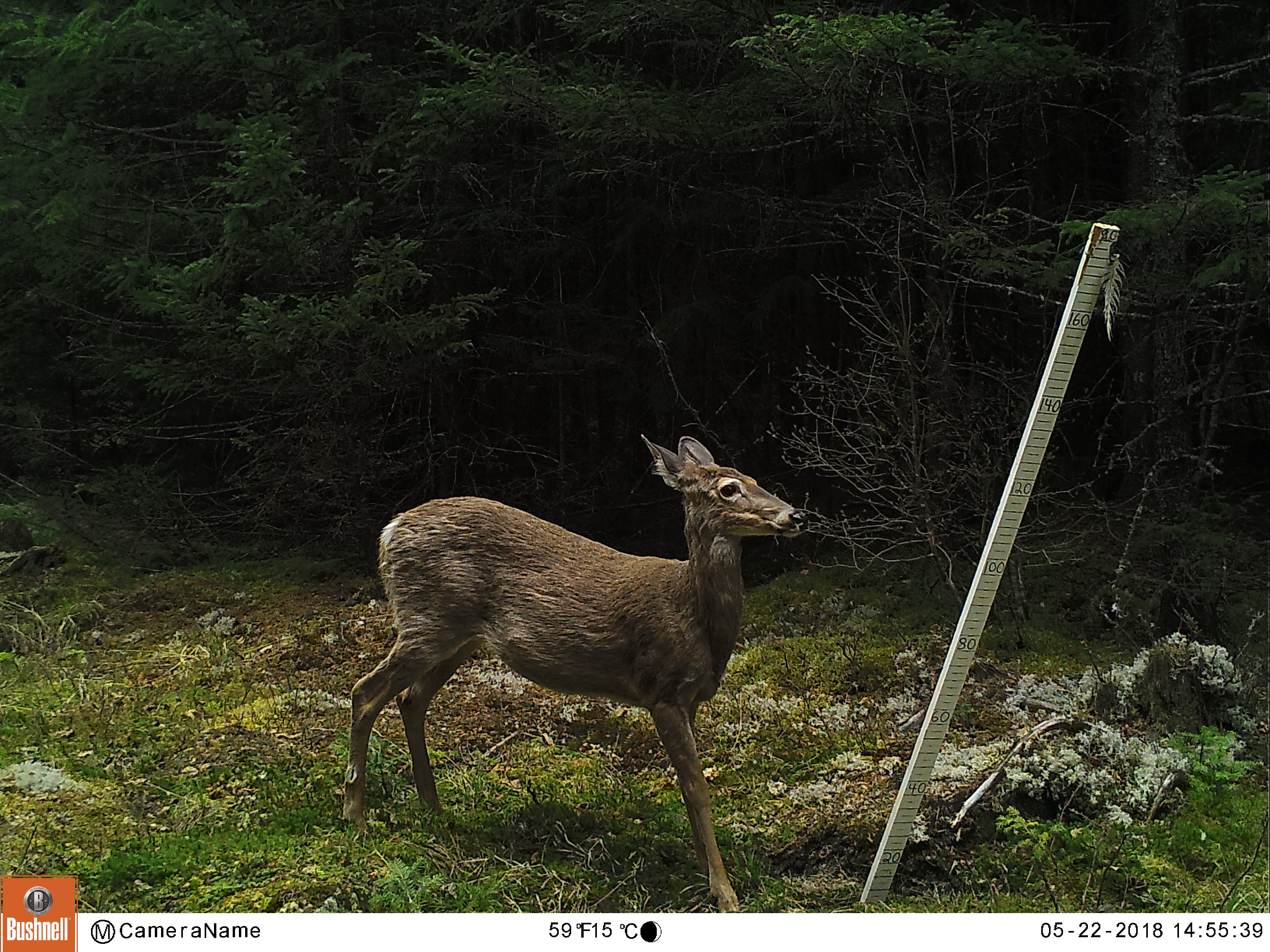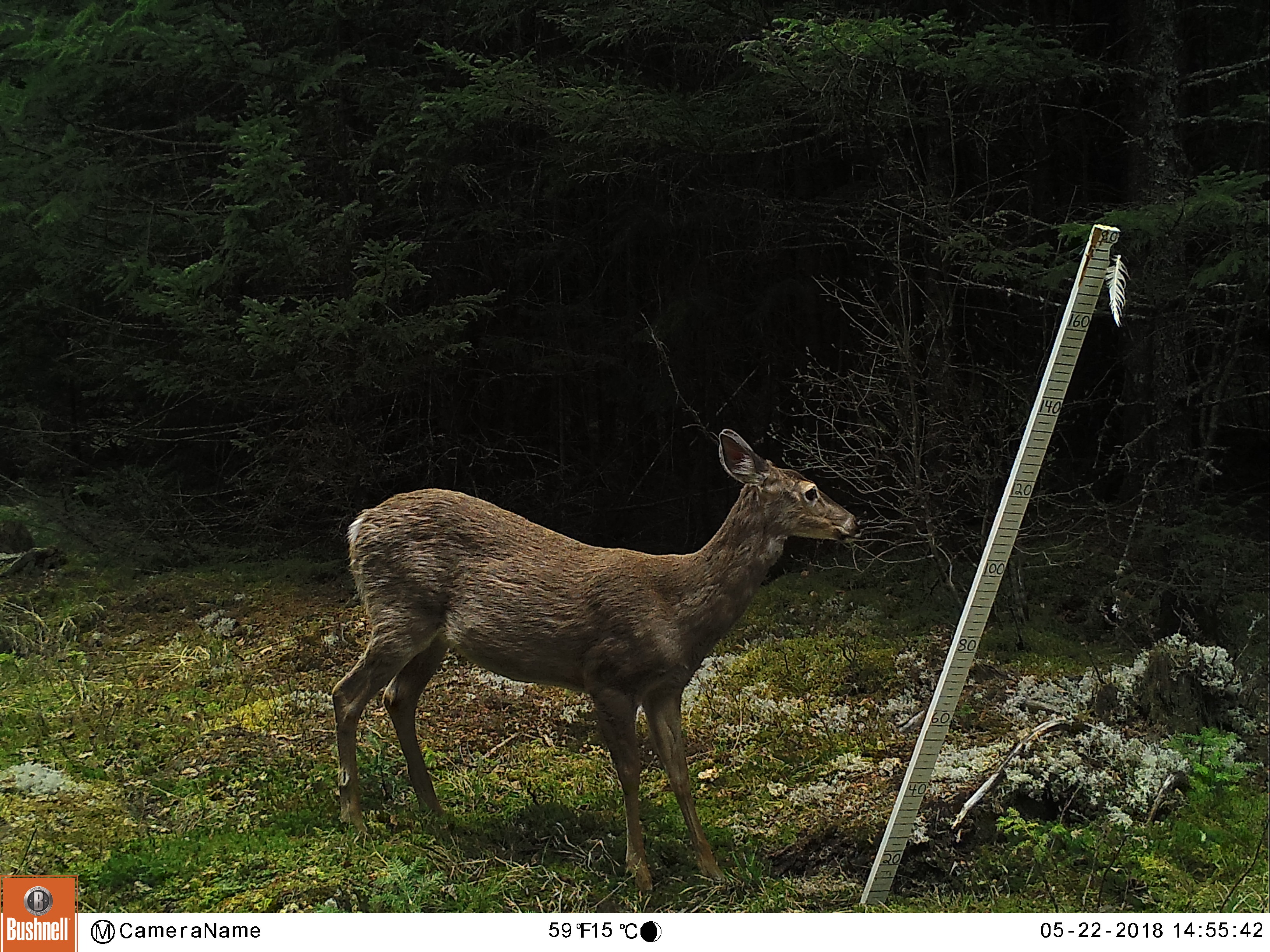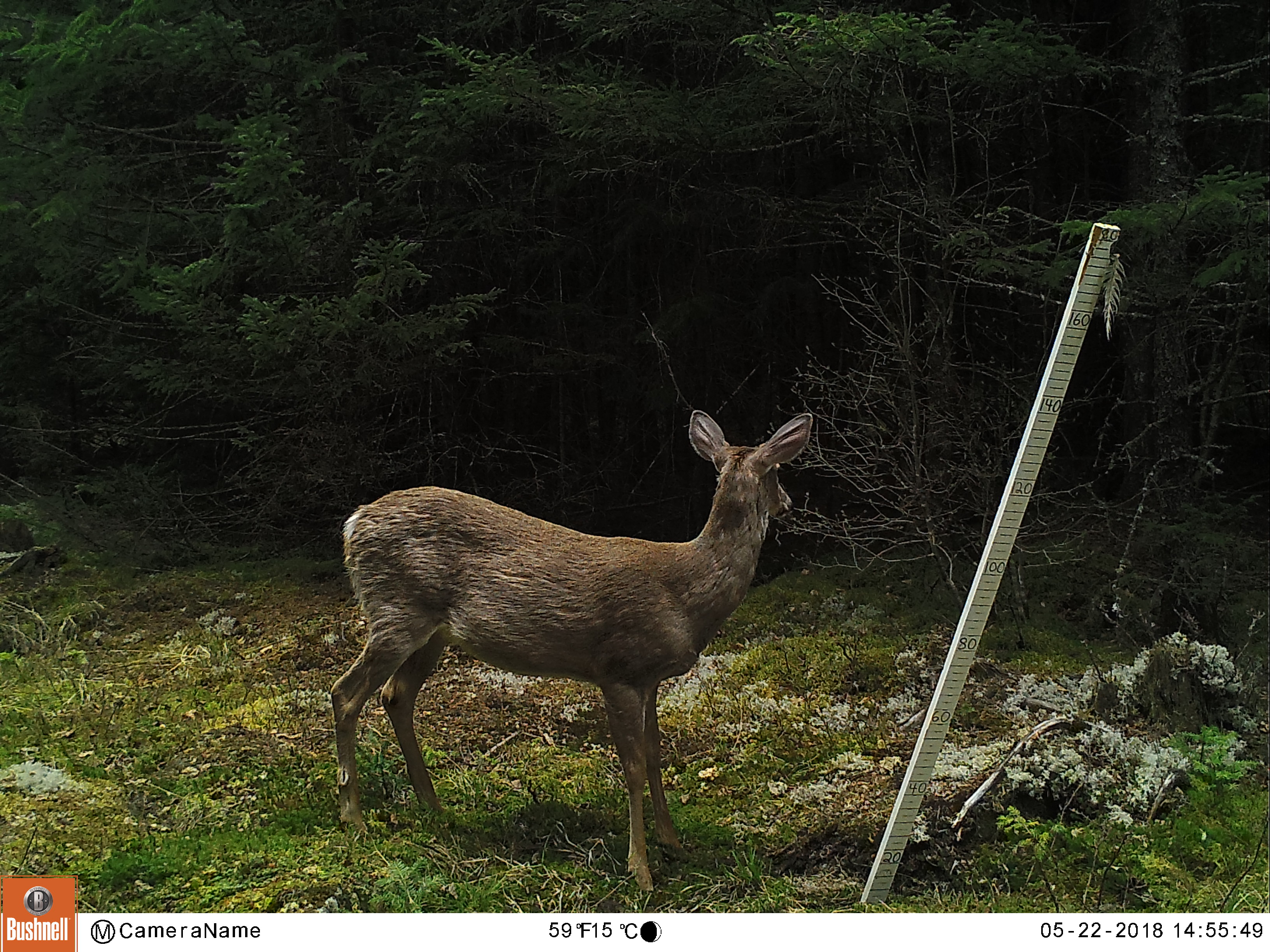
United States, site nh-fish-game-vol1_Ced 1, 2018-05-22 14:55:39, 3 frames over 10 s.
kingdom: Animalia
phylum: Chordata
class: Mammalia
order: Artiodactyla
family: Cervidae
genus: Odocoileus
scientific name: Odocoileus virginianus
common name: white-tailed deer